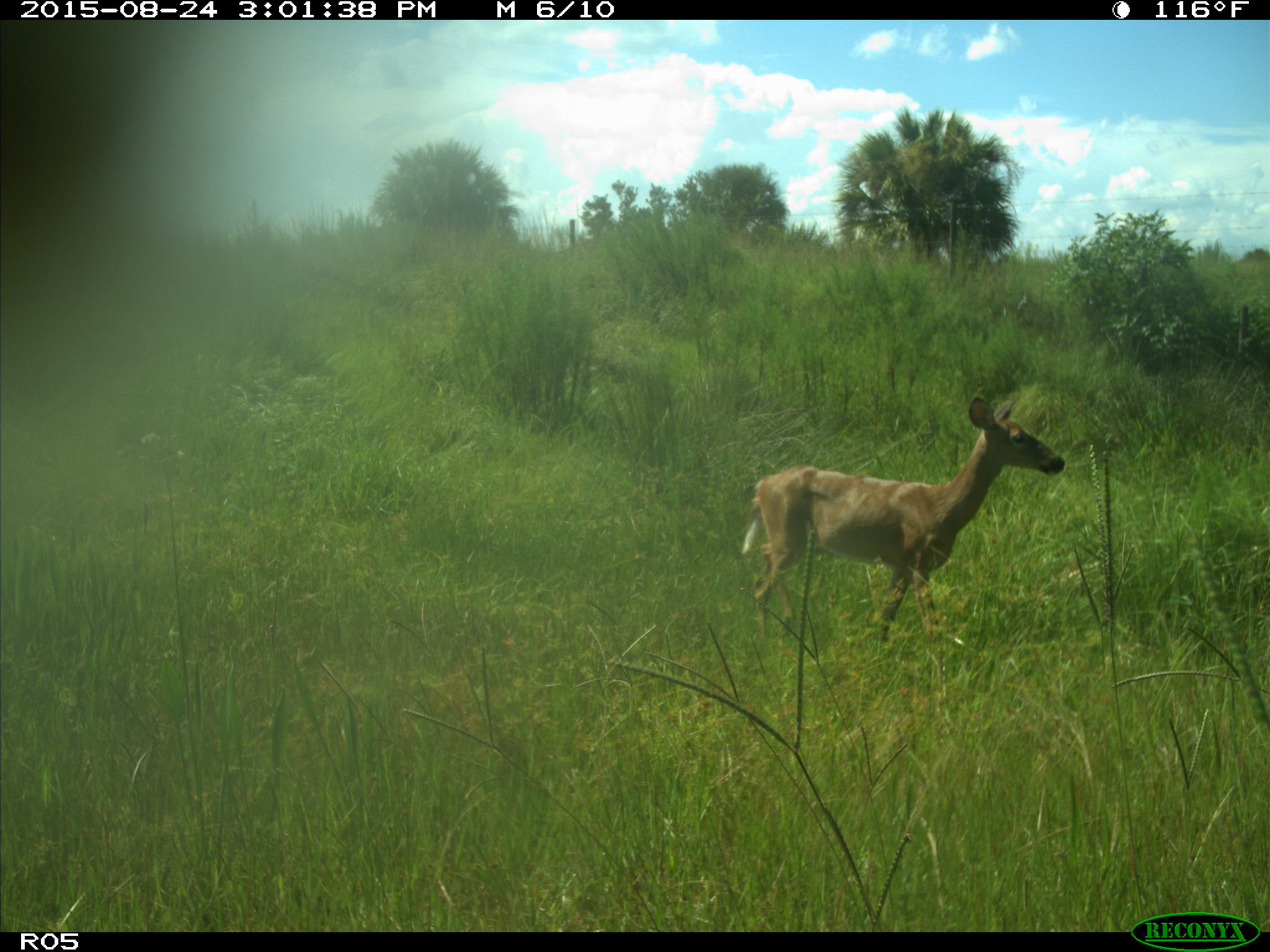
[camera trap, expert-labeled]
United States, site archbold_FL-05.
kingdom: Animalia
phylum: Chordata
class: Mammalia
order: Artiodactyla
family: Cervidae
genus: Odocoileus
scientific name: Odocoileus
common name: deer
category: unidentified deer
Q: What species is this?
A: Unidentified deer (deer) (Odocoileus).